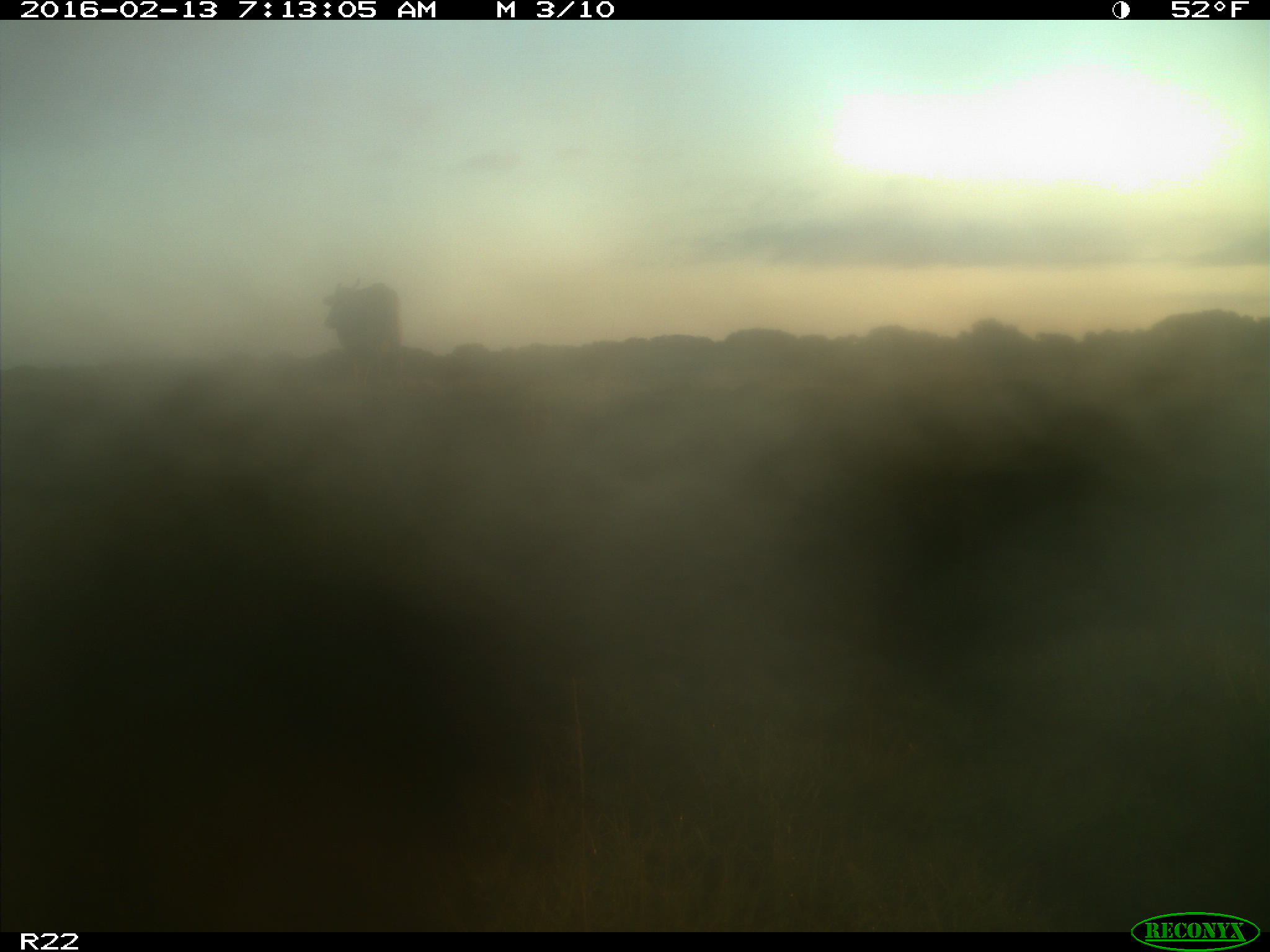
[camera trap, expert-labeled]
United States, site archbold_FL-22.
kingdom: Animalia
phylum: Chordata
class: Mammalia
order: Artiodactyla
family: Bovidae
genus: Bos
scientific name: Bos taurus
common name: domestic cow